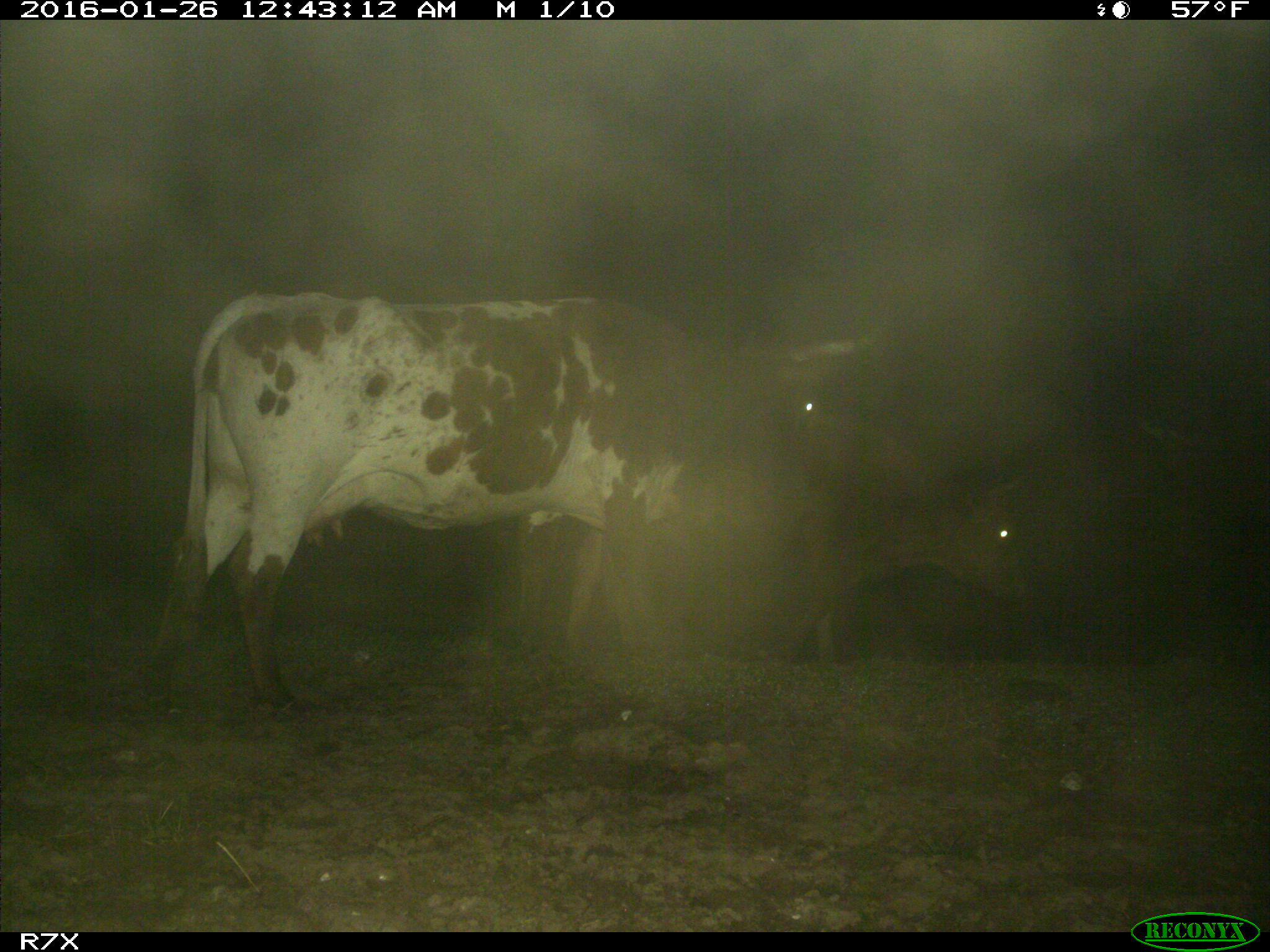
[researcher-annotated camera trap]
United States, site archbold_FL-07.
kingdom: Animalia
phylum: Chordata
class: Mammalia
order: Artiodactyla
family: Bovidae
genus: Bos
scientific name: Bos taurus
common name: domestic cow